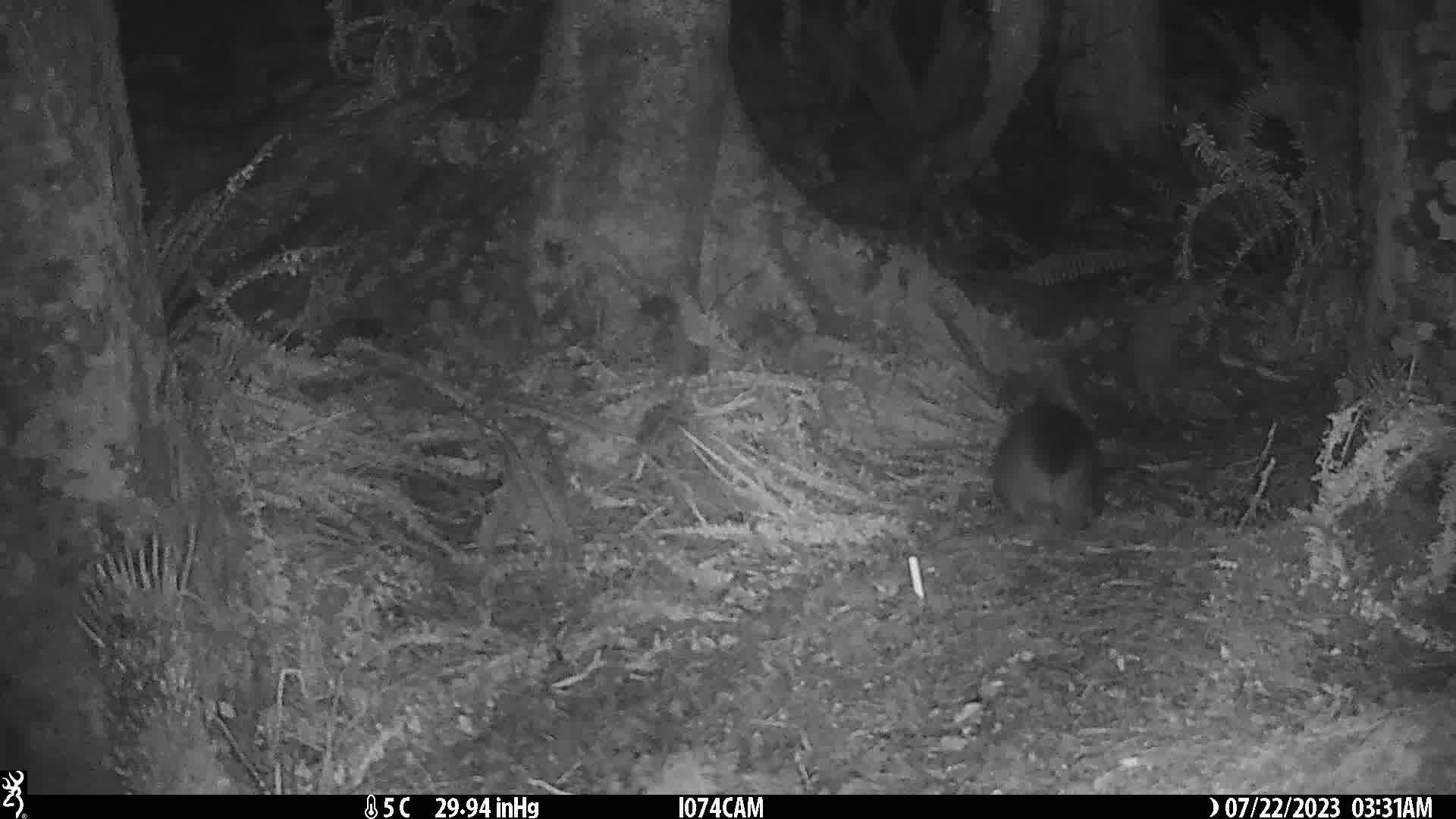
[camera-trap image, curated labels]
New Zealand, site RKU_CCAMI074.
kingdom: Animalia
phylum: Chordata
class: Mammalia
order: Diprotodontia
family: Phalangeridae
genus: Trichosurus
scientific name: Trichosurus vulpecula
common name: common brushtail possum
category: possum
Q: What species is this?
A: Possum (common brushtail possum) (Trichosurus vulpecula).